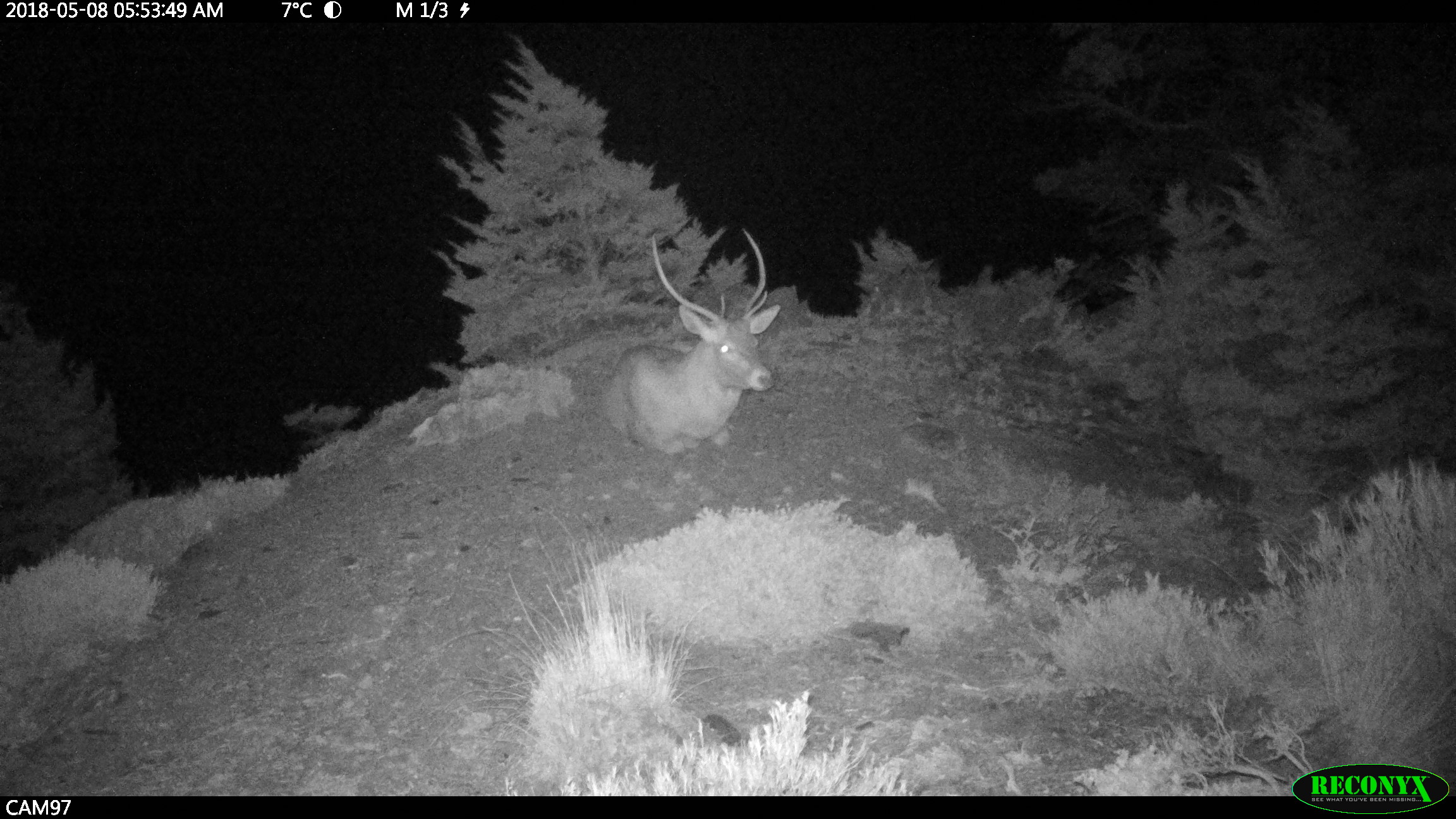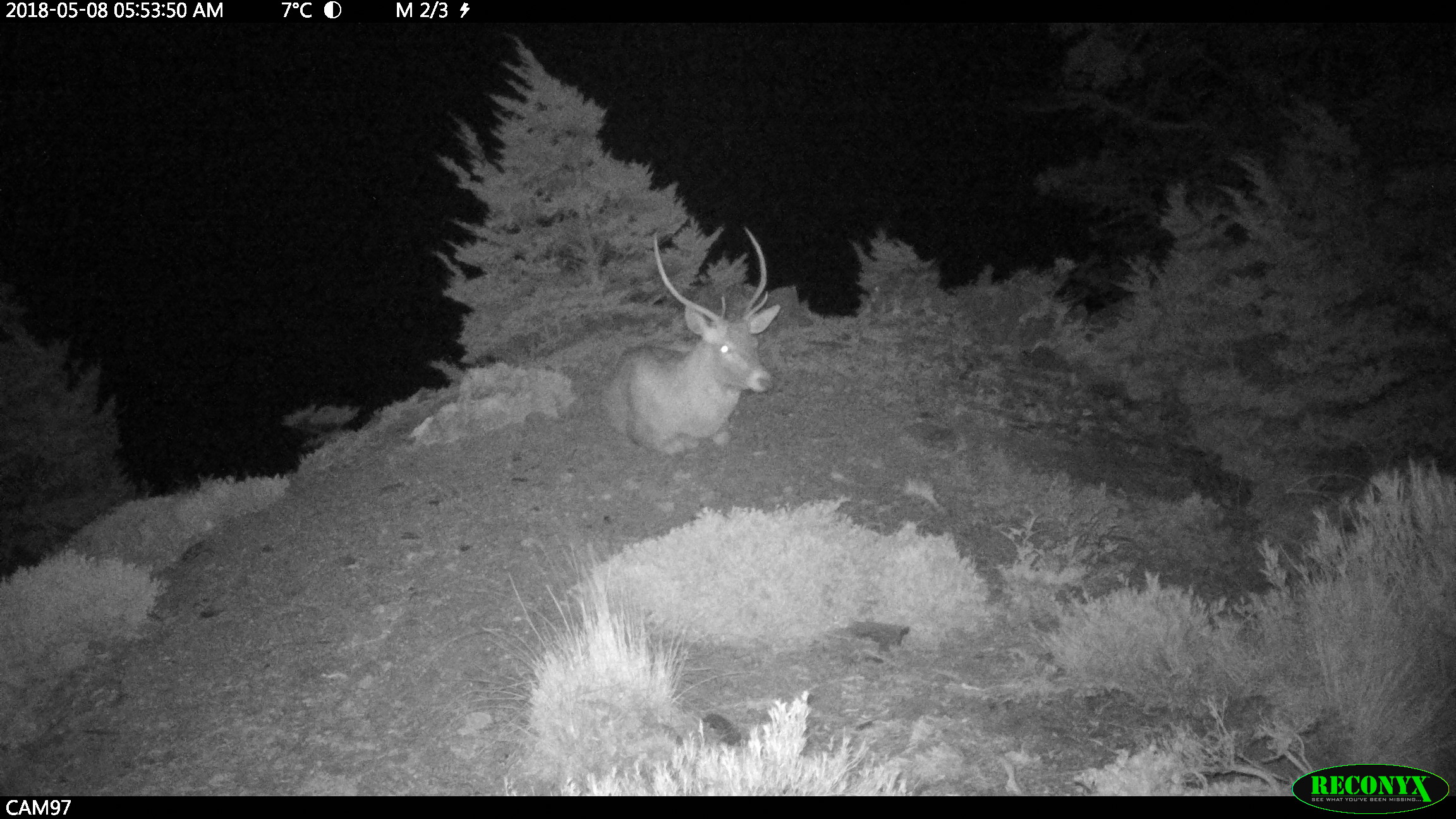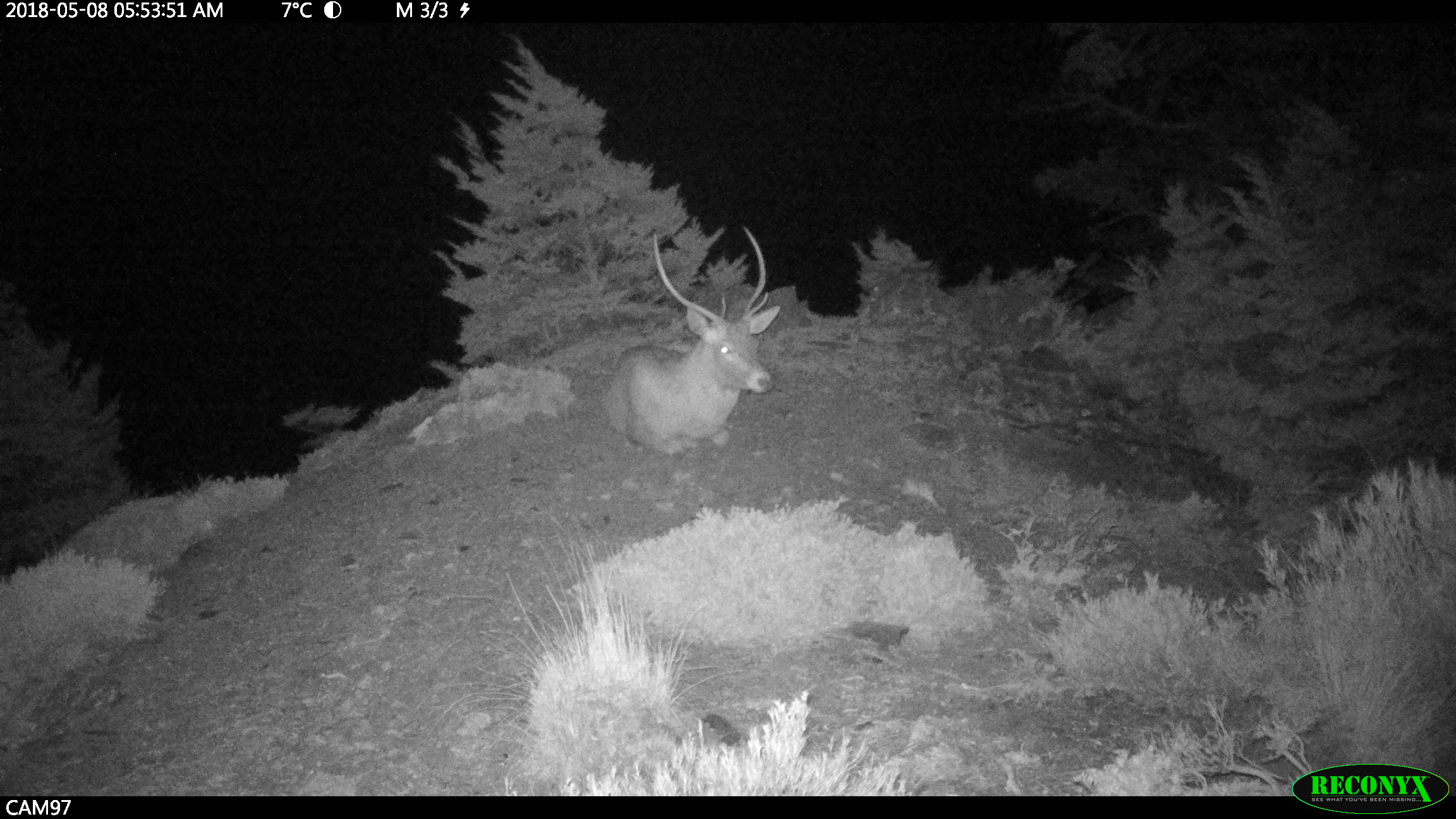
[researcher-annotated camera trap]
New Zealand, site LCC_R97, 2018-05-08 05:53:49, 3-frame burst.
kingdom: Animalia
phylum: Chordata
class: Mammalia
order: Artiodactyla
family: Cervidae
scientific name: Cervidae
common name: deer